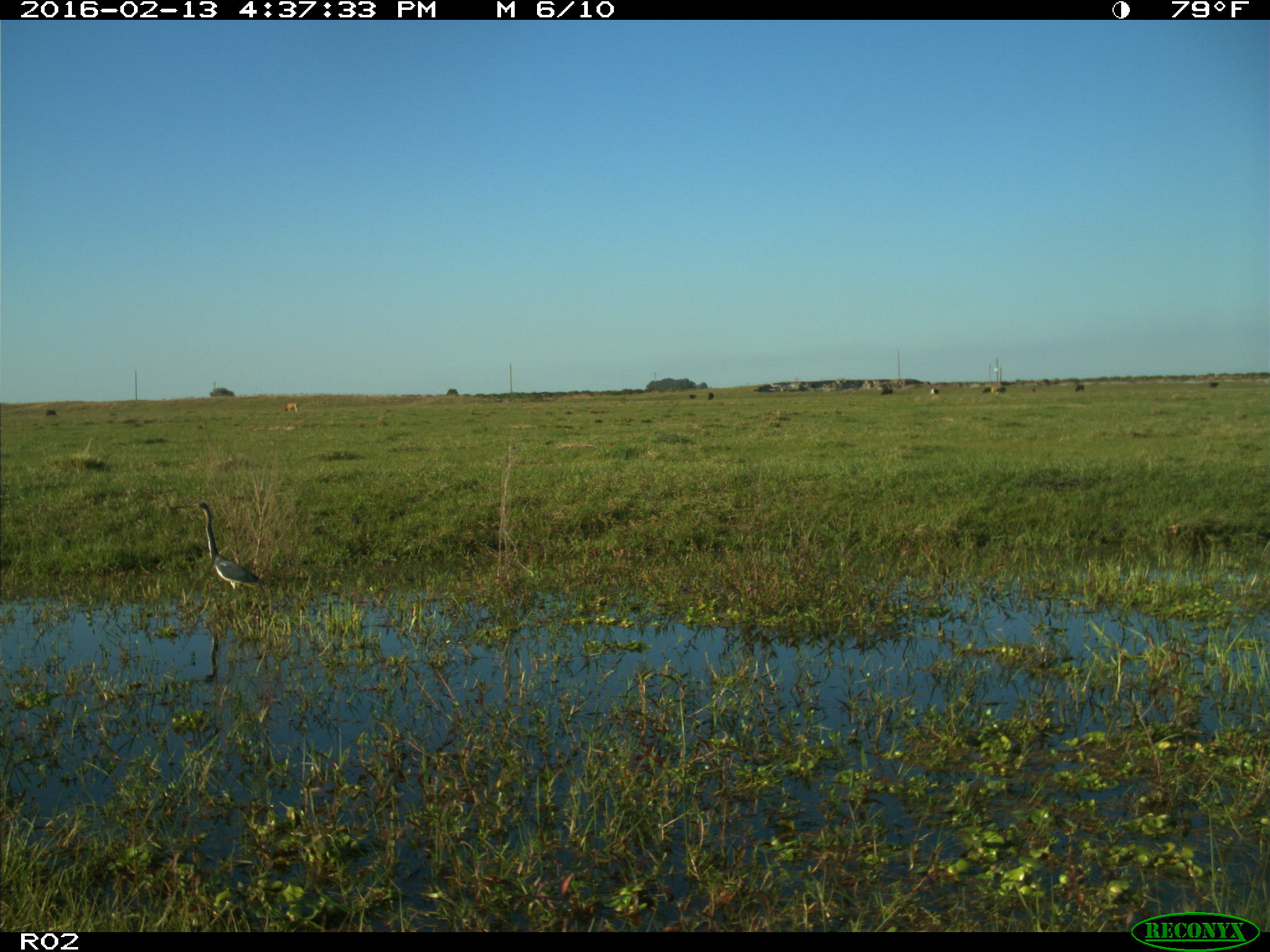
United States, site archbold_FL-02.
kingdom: Animalia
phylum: Chordata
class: Mammalia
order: Artiodactyla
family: Bovidae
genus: Bos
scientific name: Bos taurus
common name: domestic cow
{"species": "Bos taurus (domestic cow)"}